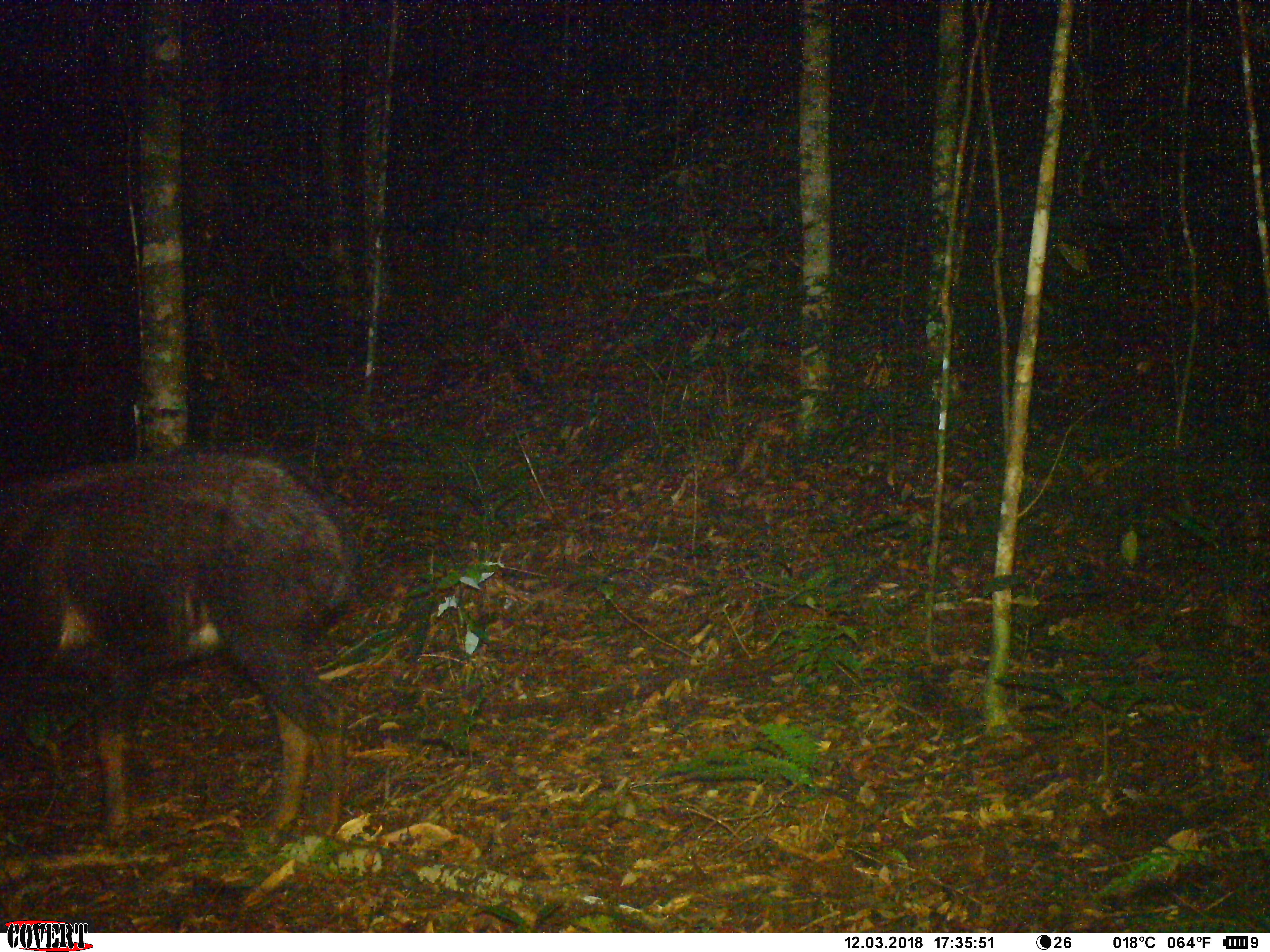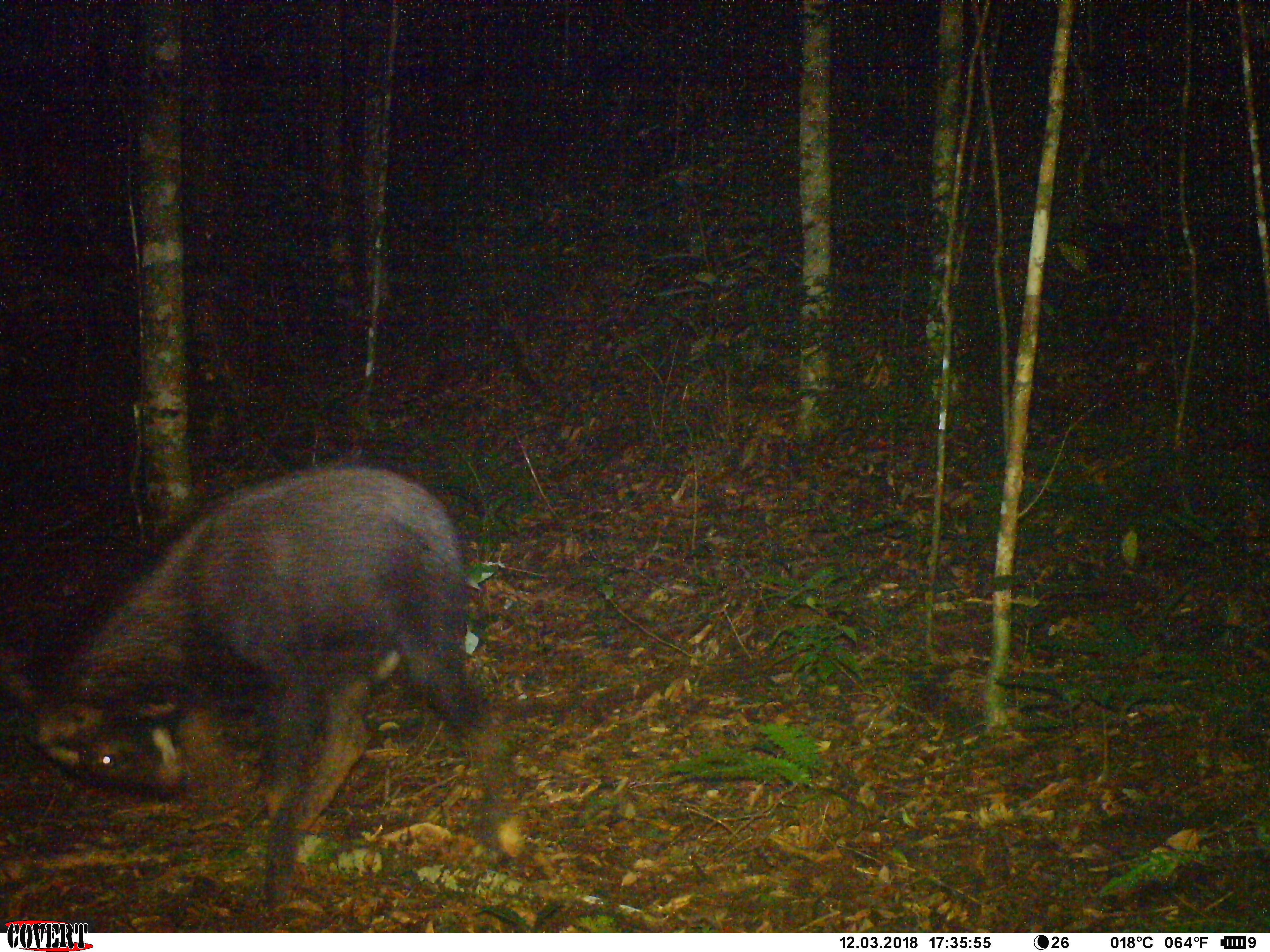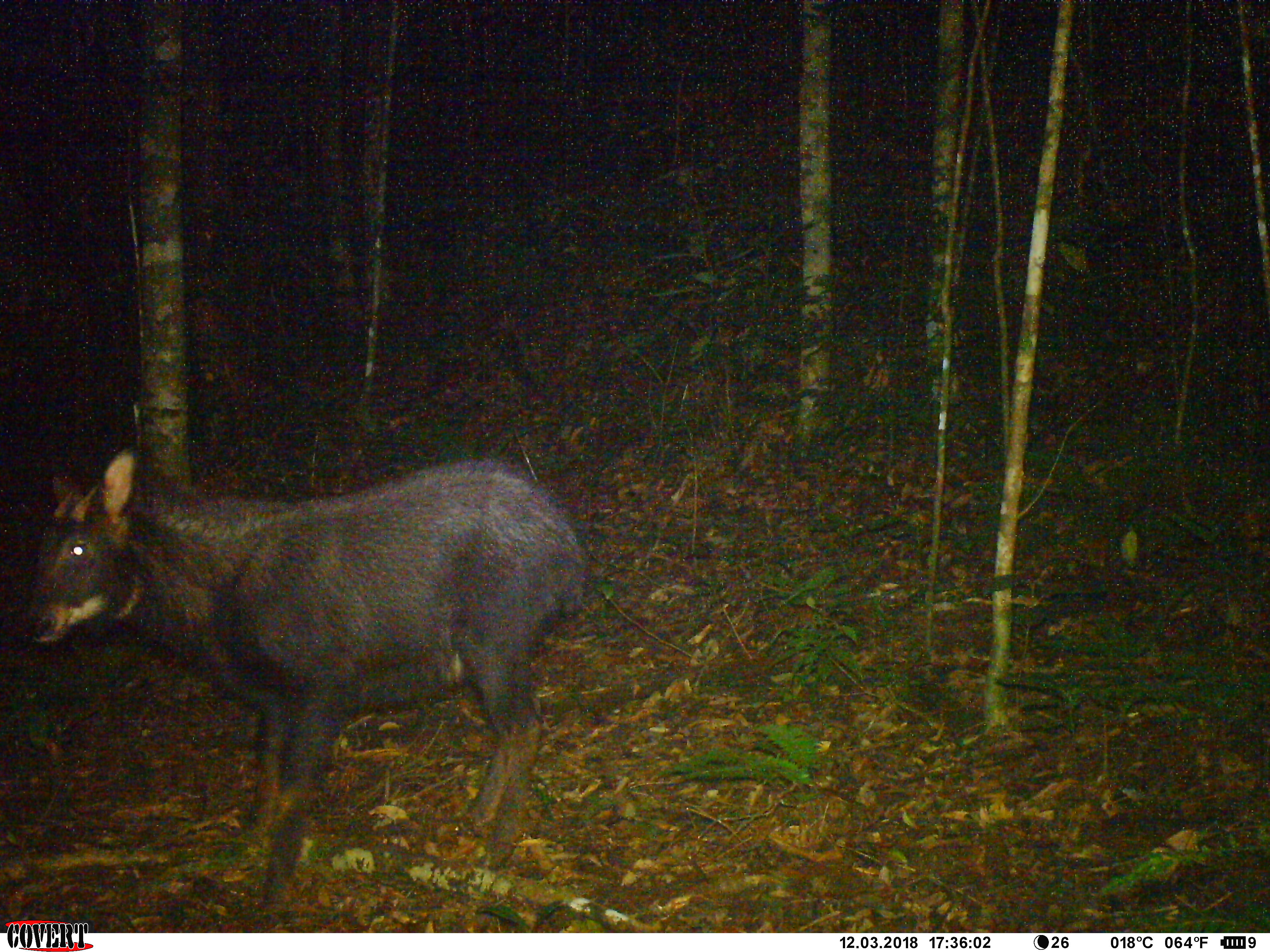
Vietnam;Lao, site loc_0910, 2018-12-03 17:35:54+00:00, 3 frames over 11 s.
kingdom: Animalia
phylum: Chordata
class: Mammalia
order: Artiodactyla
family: Bovidae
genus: Capricornis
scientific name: Capricornis sumatraensis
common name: chinese serow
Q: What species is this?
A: Chinese serow (Capricornis sumatraensis).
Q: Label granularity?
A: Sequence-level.